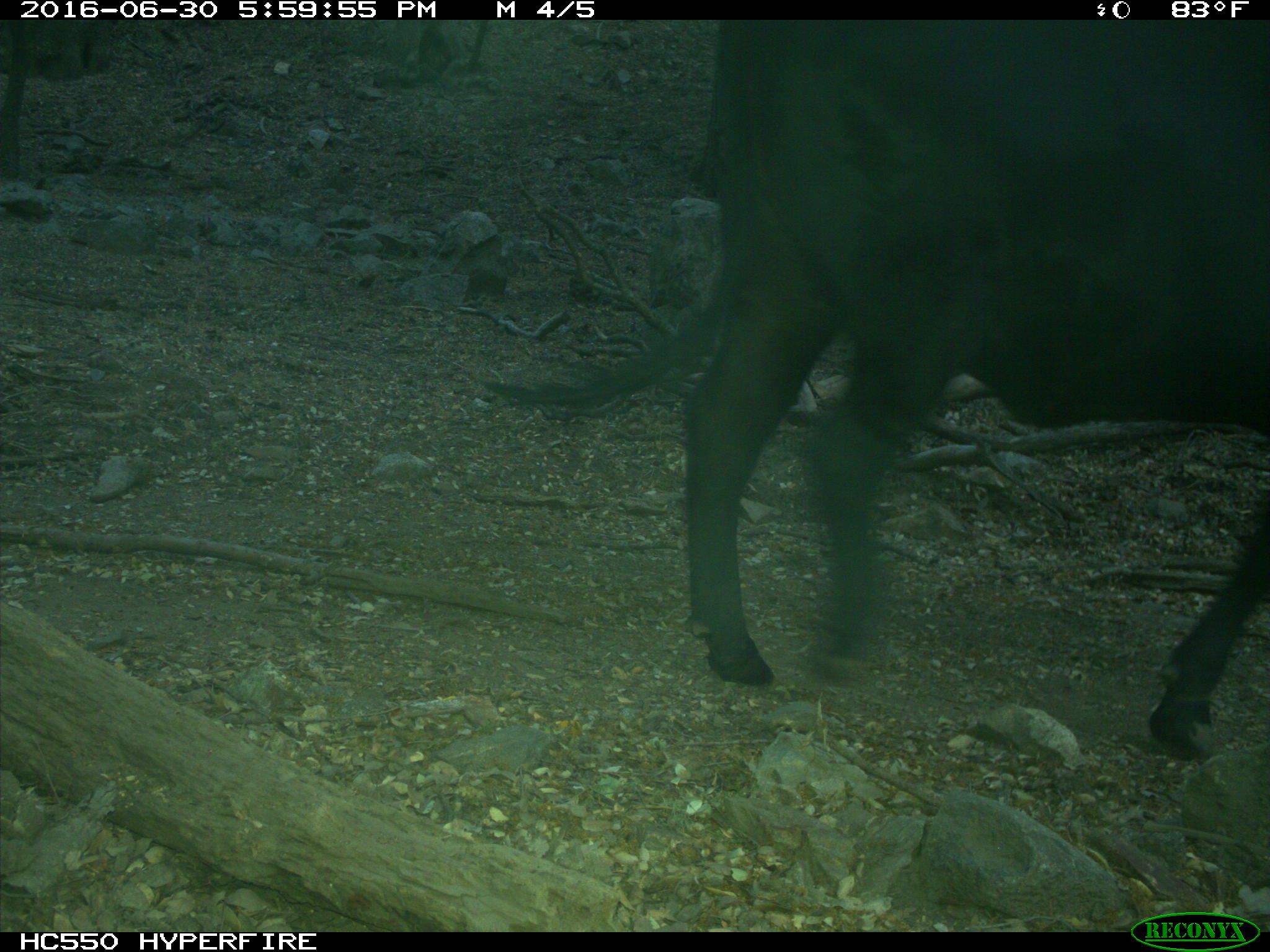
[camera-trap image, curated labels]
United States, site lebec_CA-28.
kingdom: Animalia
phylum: Chordata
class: Mammalia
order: Artiodactyla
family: Bovidae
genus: Bos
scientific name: Bos taurus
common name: domestic cow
Bos taurus (domestic cow).